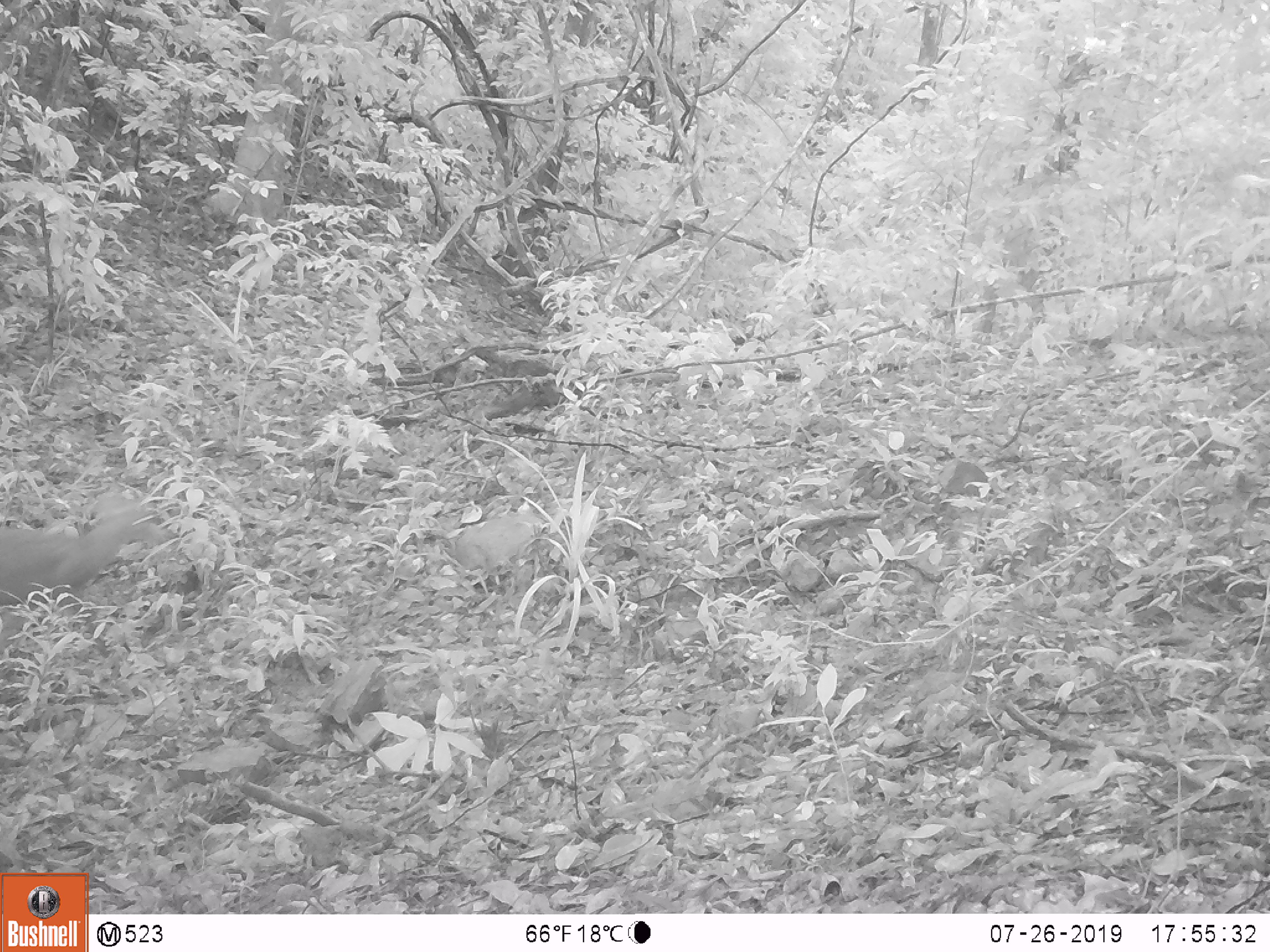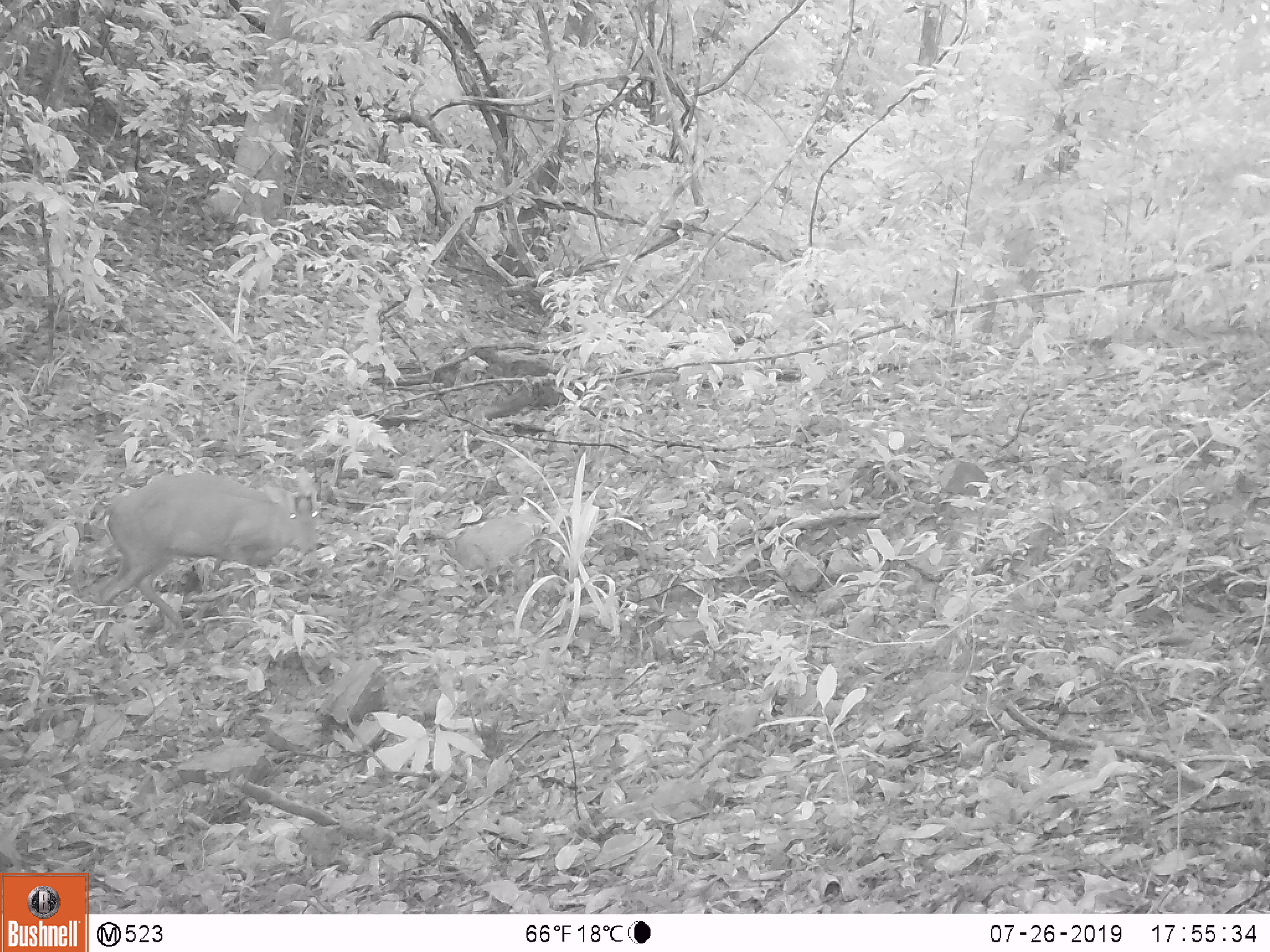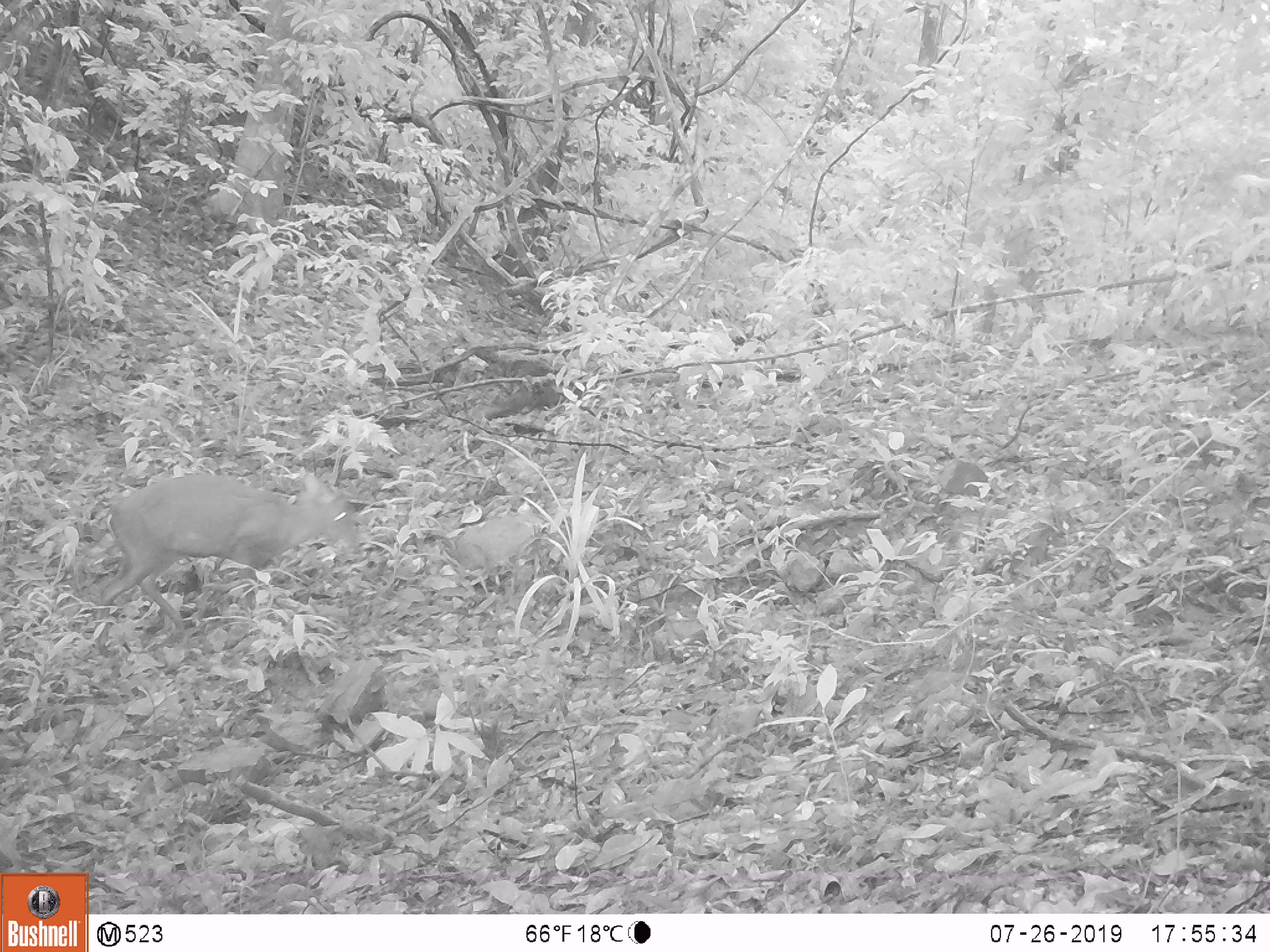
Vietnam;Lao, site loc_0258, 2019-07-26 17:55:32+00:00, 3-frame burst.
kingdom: Animalia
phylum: Chordata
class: Mammalia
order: Artiodactyla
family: Cervidae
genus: Muntiacus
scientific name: Muntiacus rooseveltorum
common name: roosevelt's muntjac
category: roosevelts muntjac group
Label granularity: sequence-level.